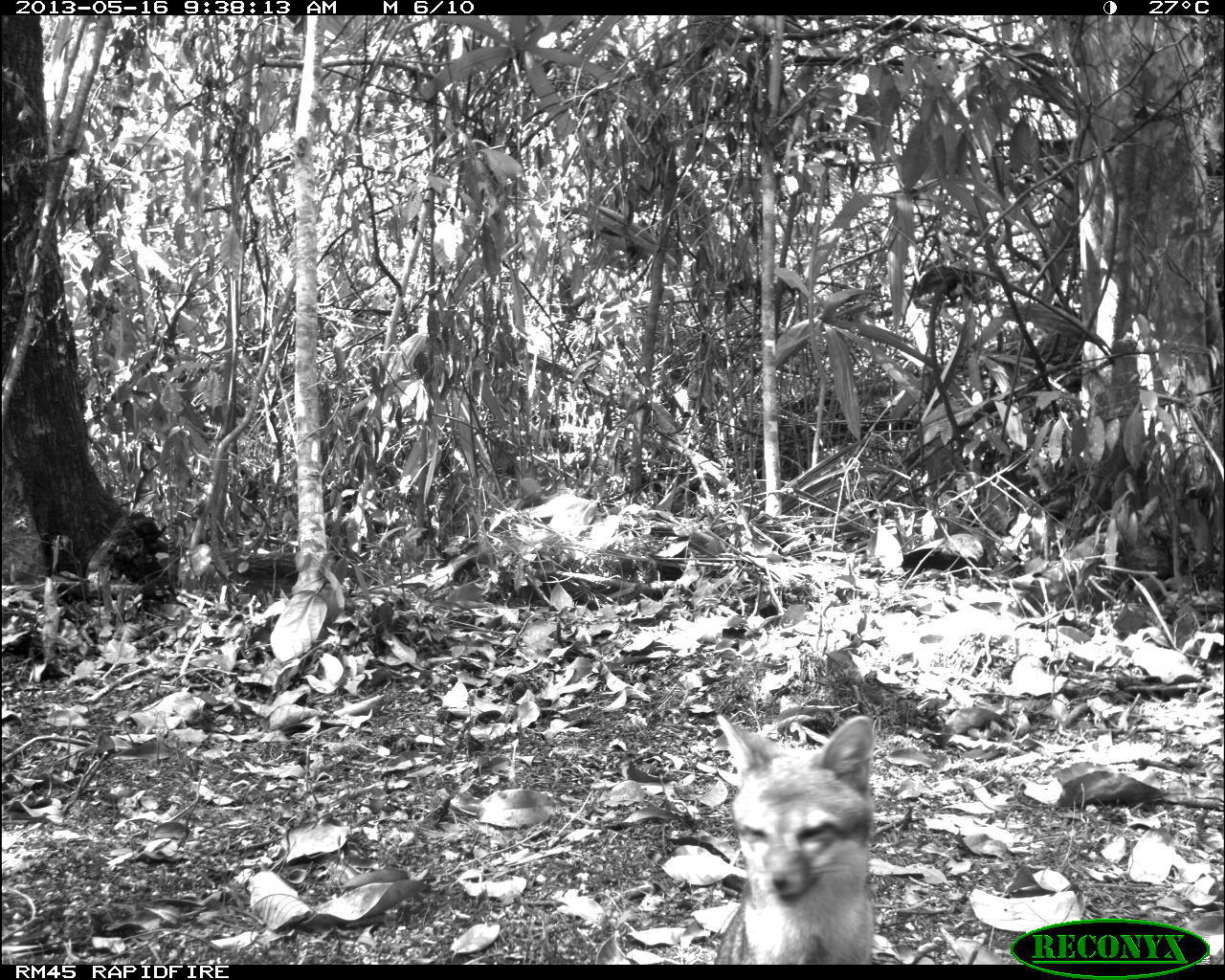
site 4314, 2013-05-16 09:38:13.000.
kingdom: Animalia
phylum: Chordata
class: Mammalia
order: Carnivora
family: Canidae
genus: Urocyon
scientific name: Urocyon cinereoargenteus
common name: gray fox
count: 1